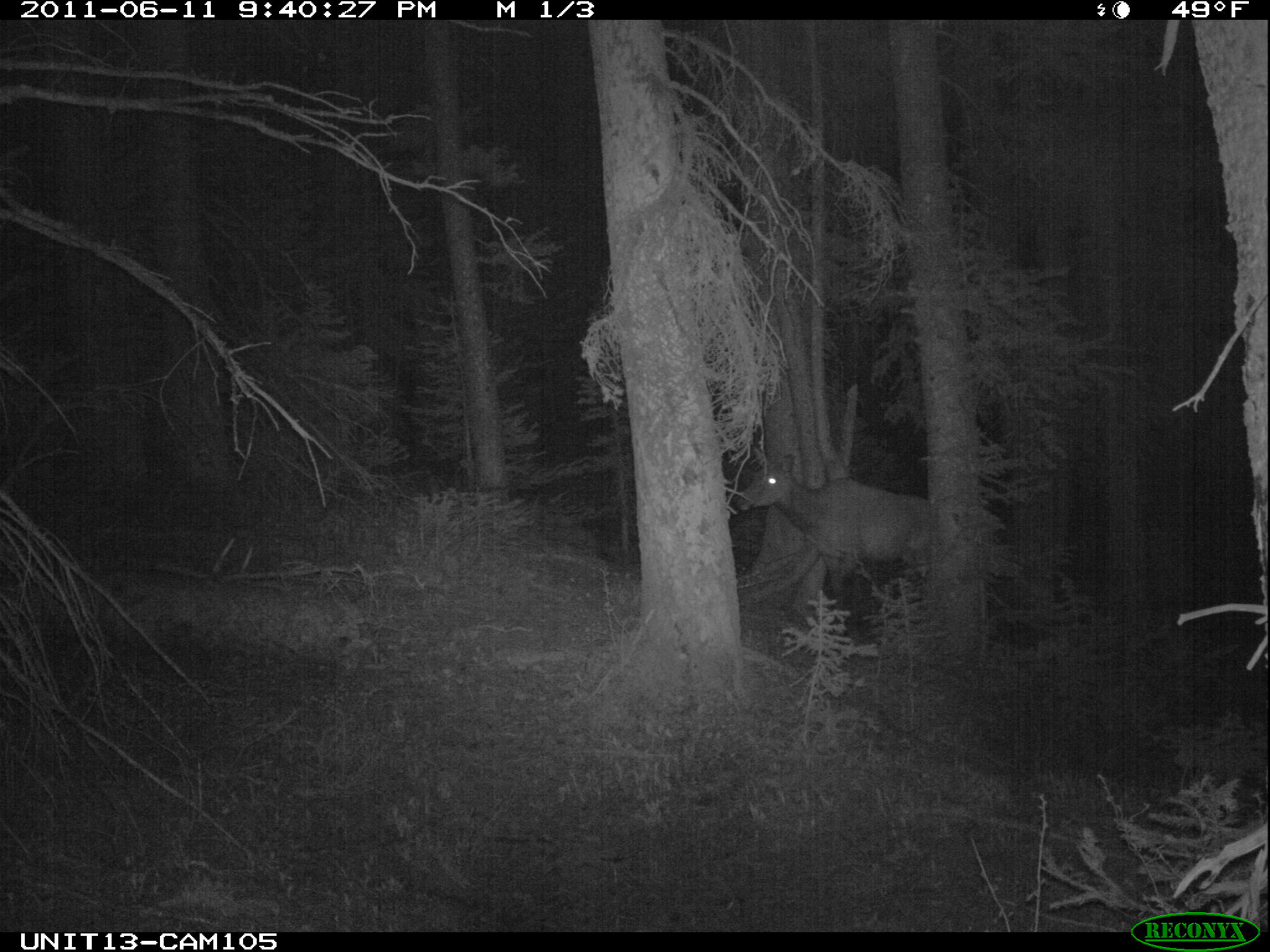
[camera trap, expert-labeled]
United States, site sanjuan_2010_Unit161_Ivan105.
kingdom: Animalia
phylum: Chordata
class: Mammalia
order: Artiodactyla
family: Cervidae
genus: Cervus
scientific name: Cervus elaphus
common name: red deer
Cervus elaphus (red deer).